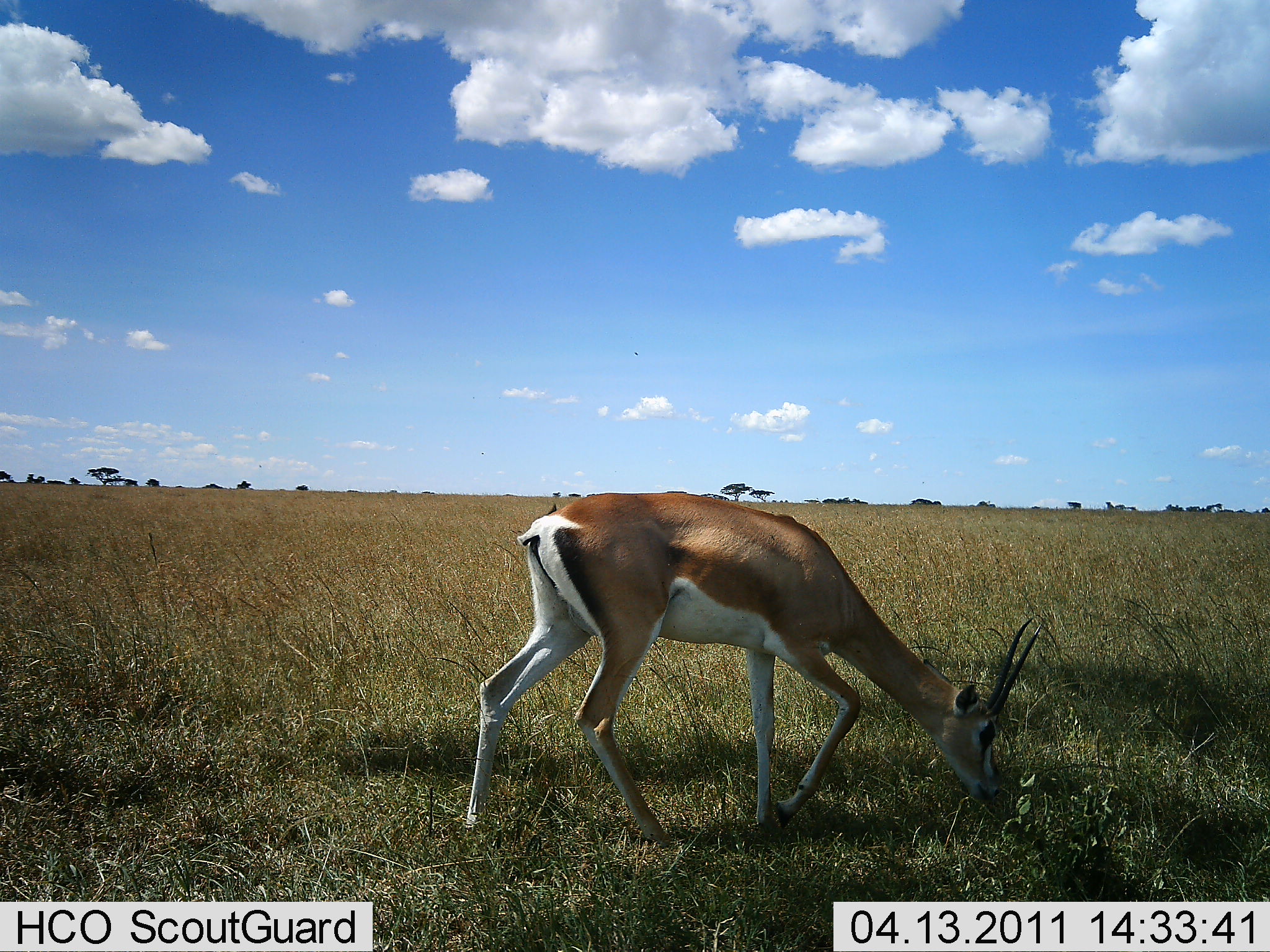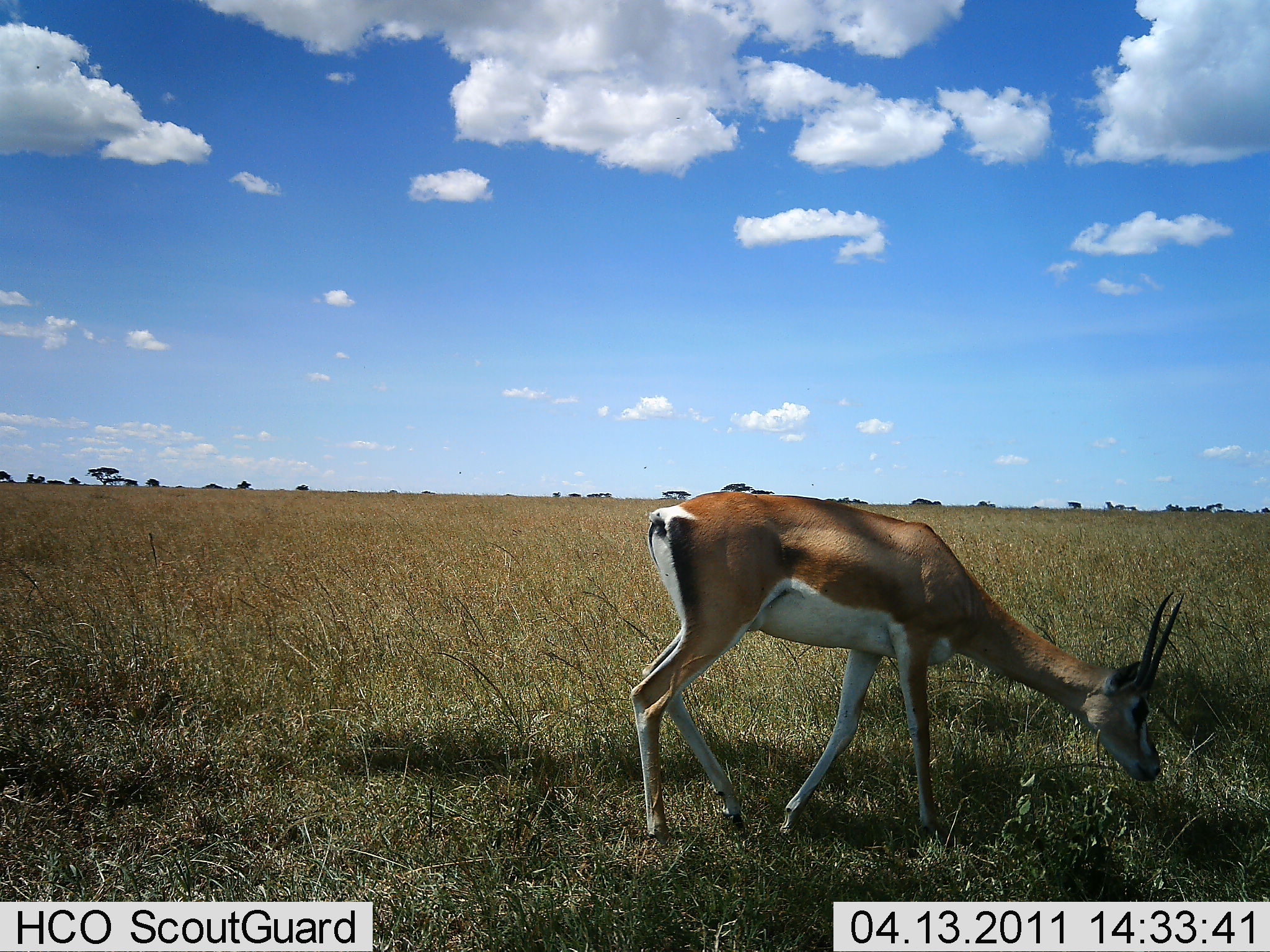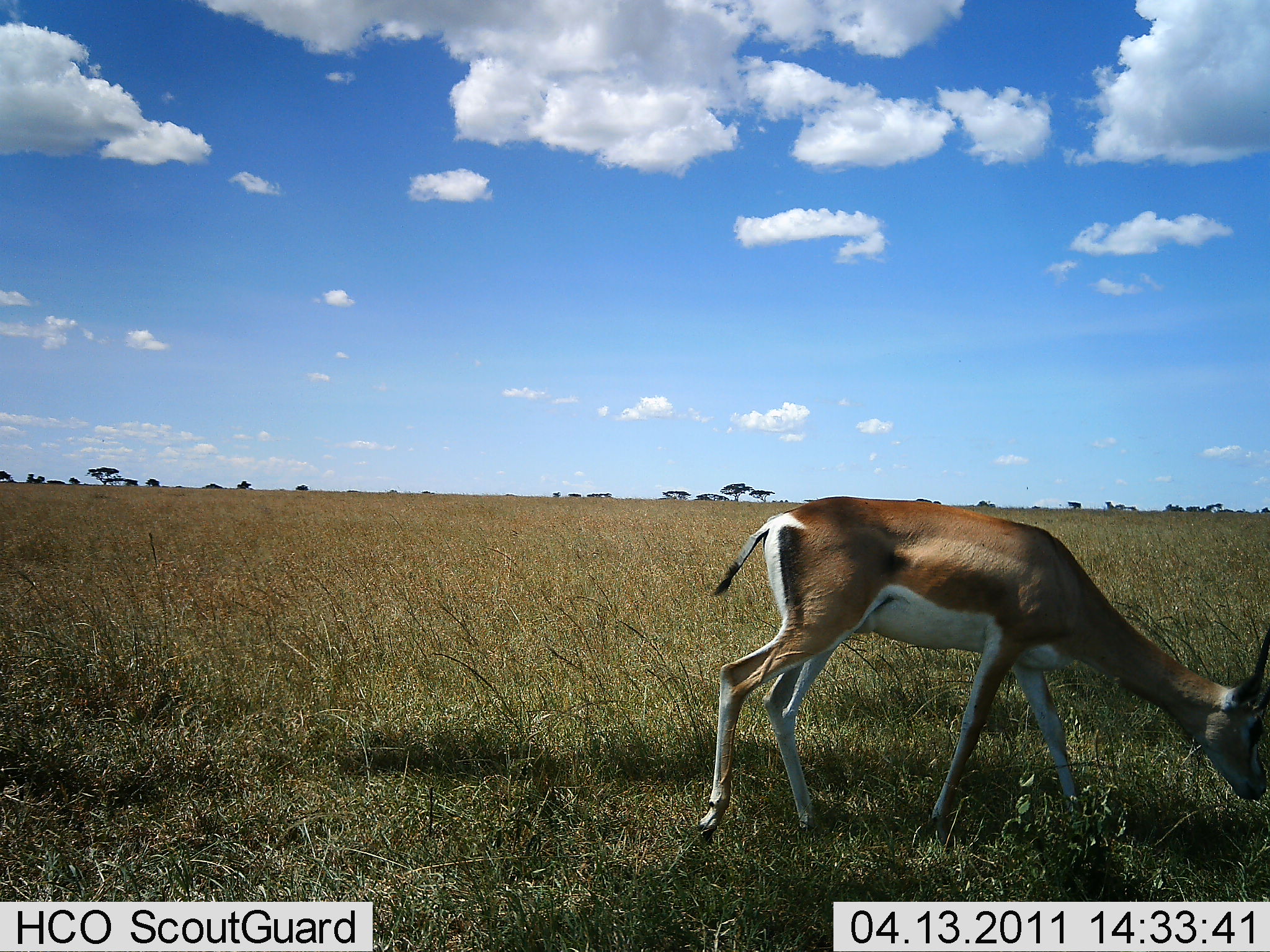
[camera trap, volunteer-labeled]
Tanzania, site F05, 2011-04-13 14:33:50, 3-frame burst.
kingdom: Animalia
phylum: Chordata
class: Mammalia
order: Artiodactyla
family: Bovidae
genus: Nanger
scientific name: Nanger granti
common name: grant's gazelle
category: gazellegrants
Gazellegrants (grant's gazelle) (Nanger granti), count 1. Behavior (volunteer vote fractions): standing 0%, resting 0%, moving 64%, interacting 0%. Young present (vote fraction): 0%. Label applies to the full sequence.